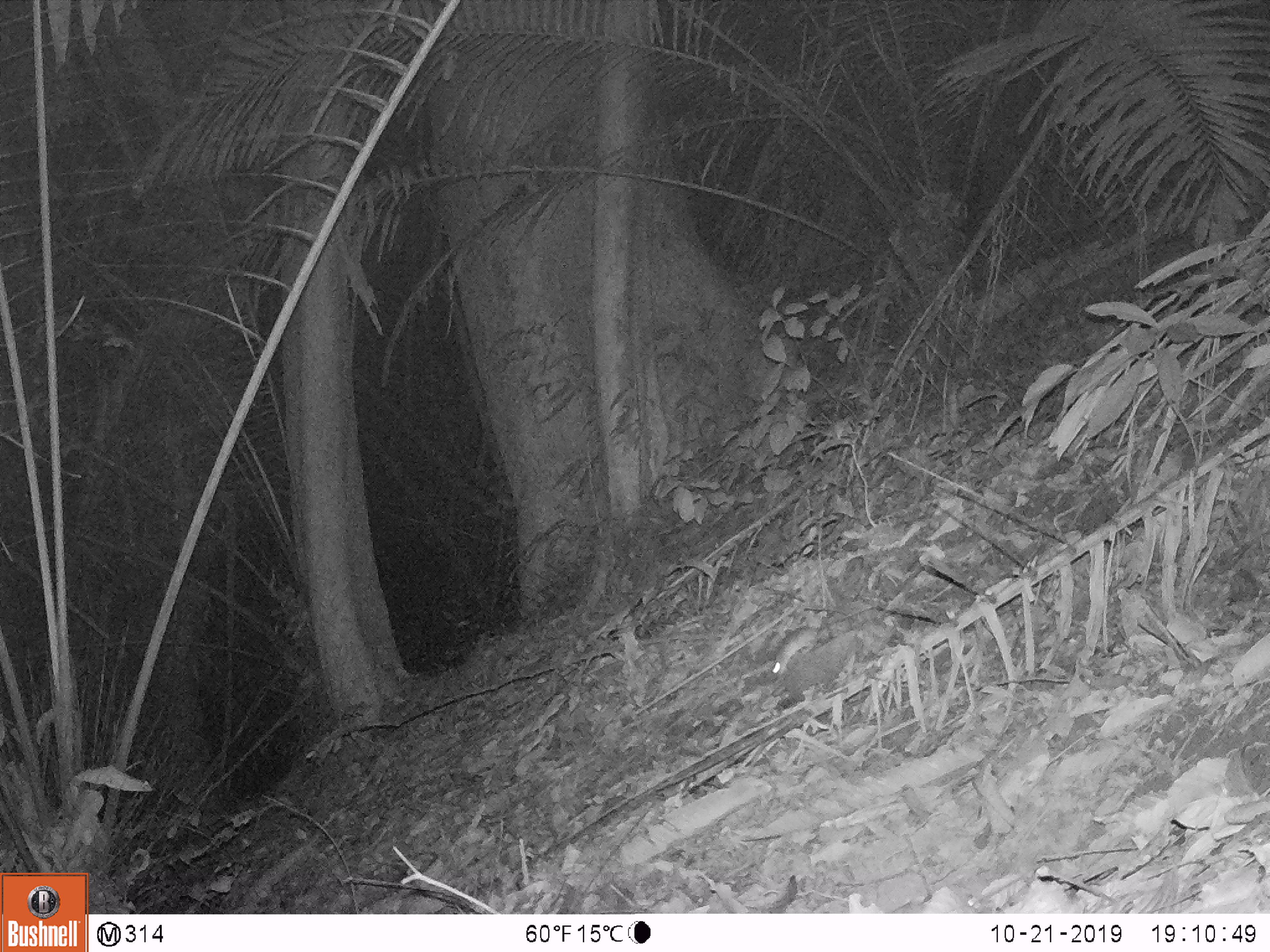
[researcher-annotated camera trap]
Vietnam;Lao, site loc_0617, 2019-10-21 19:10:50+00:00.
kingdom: Animalia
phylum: Chordata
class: Mammalia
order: Rodentia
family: Muridae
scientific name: Muridae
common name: old-world mice and rats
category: unidentified murid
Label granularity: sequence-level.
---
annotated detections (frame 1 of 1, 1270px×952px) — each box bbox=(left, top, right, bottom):
unidentified murid: bbox=(772, 604, 871, 675)